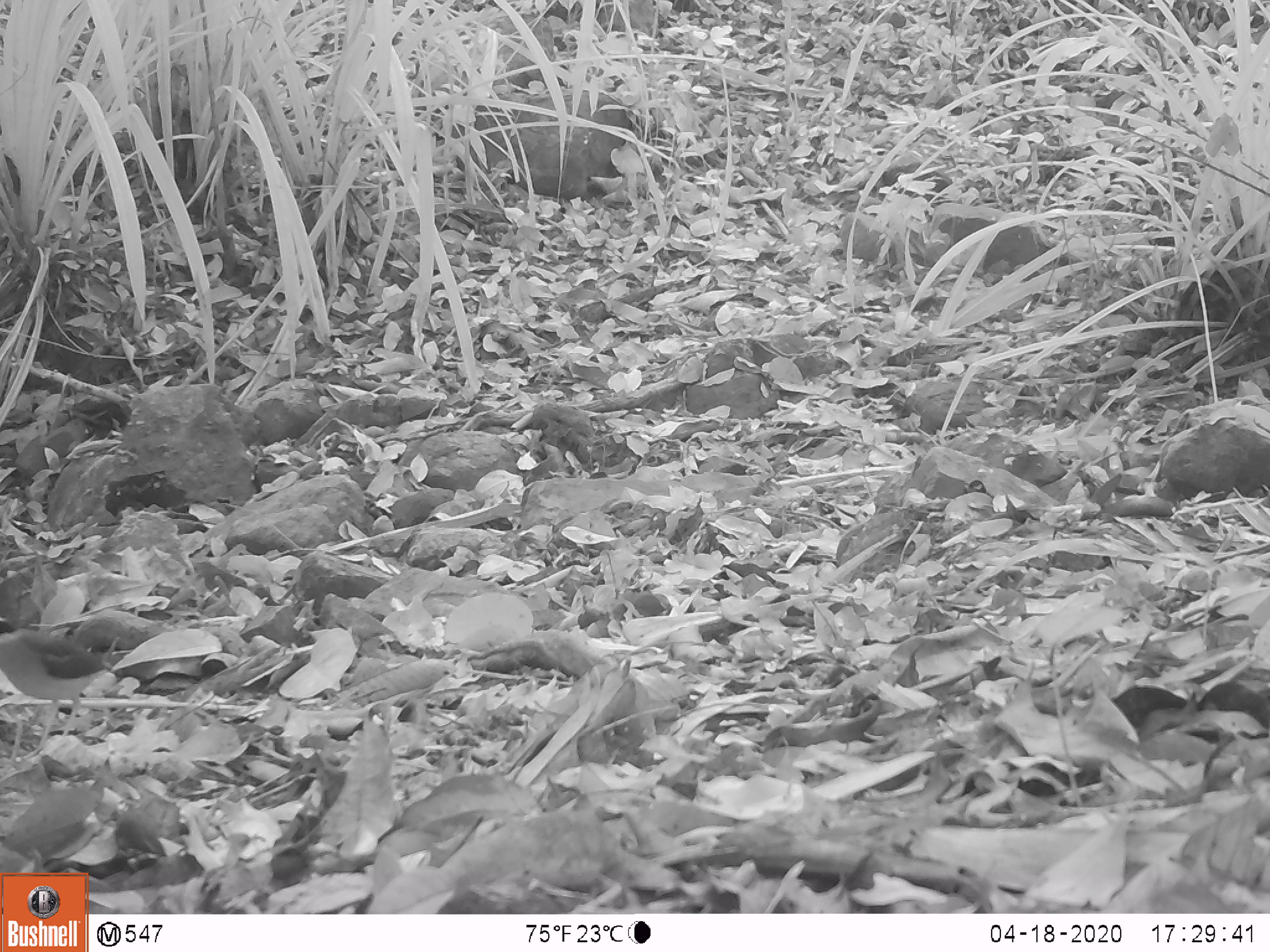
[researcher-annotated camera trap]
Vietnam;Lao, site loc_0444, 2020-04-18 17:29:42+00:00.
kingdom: Animalia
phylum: Chordata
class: Aves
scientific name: Aves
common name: bird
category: unidentified bird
Unidentified bird (bird) (Aves). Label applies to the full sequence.